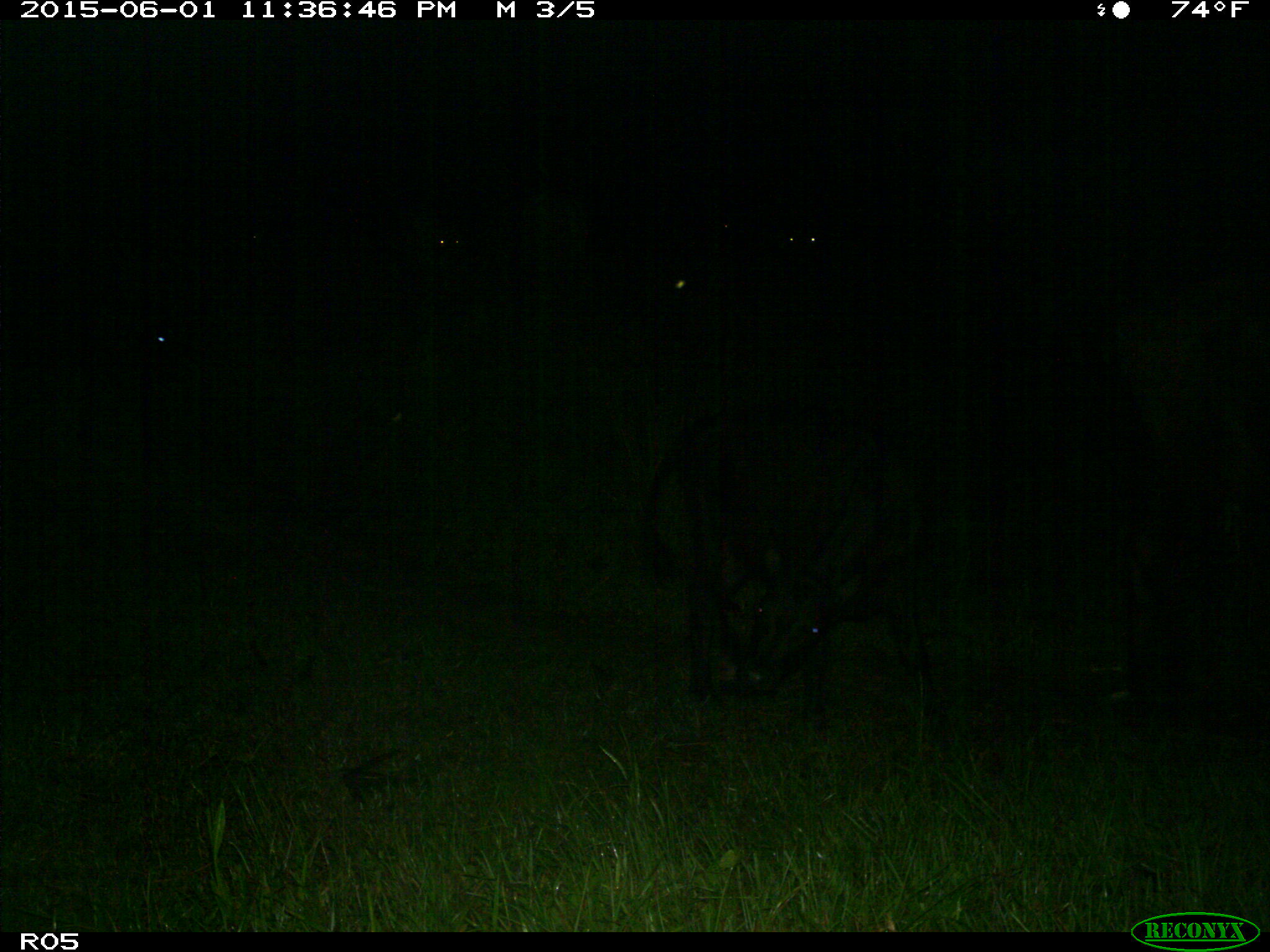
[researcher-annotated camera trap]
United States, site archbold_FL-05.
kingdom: Animalia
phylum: Chordata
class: Mammalia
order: Artiodactyla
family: Bovidae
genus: Bos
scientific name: Bos taurus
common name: domestic cow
Bos taurus (domestic cow).